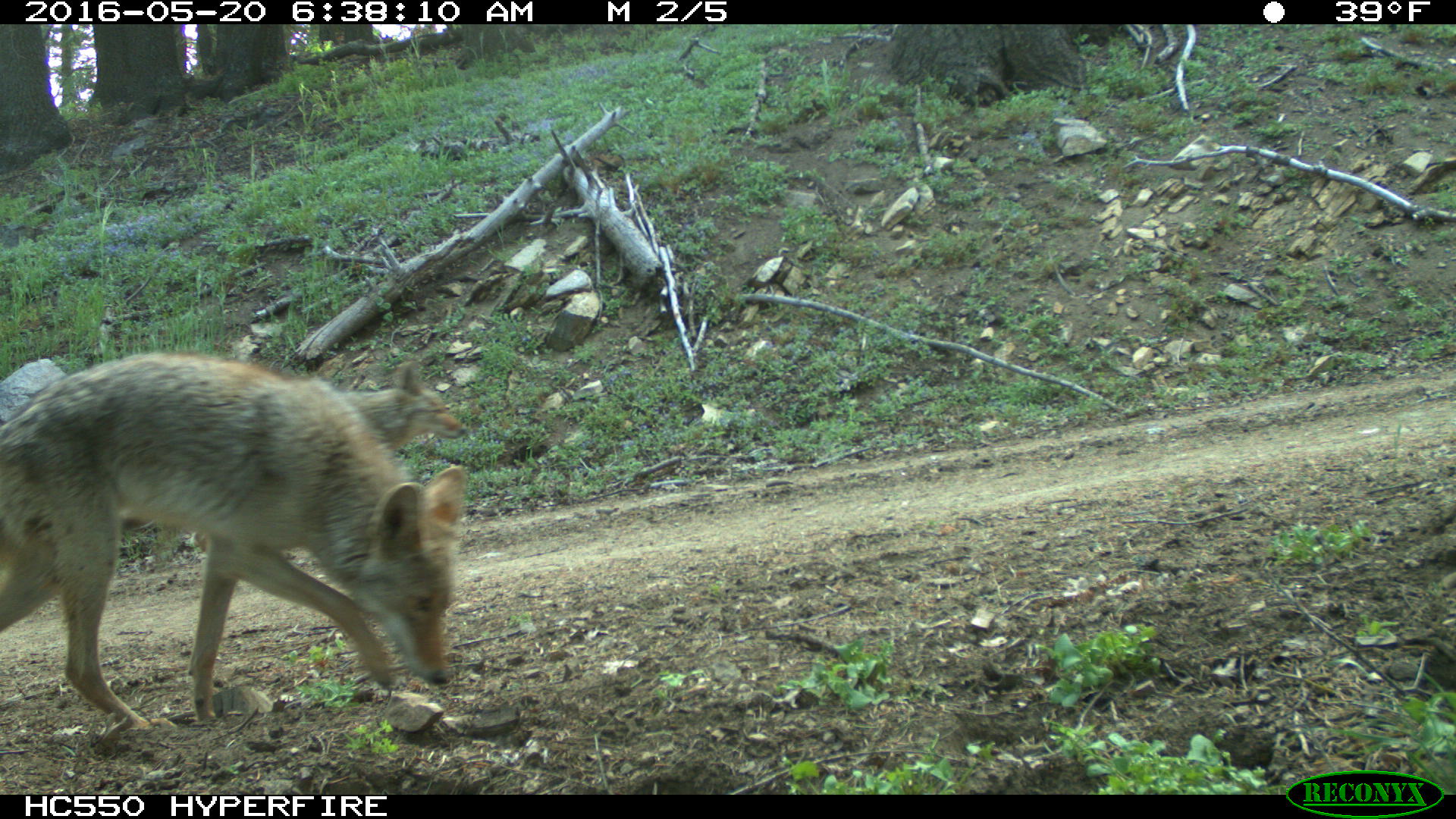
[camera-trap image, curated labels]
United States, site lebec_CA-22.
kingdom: Animalia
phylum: Chordata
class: Mammalia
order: Carnivora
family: Canidae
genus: Canis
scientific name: Canis latrans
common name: coyote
Canis latrans (coyote).